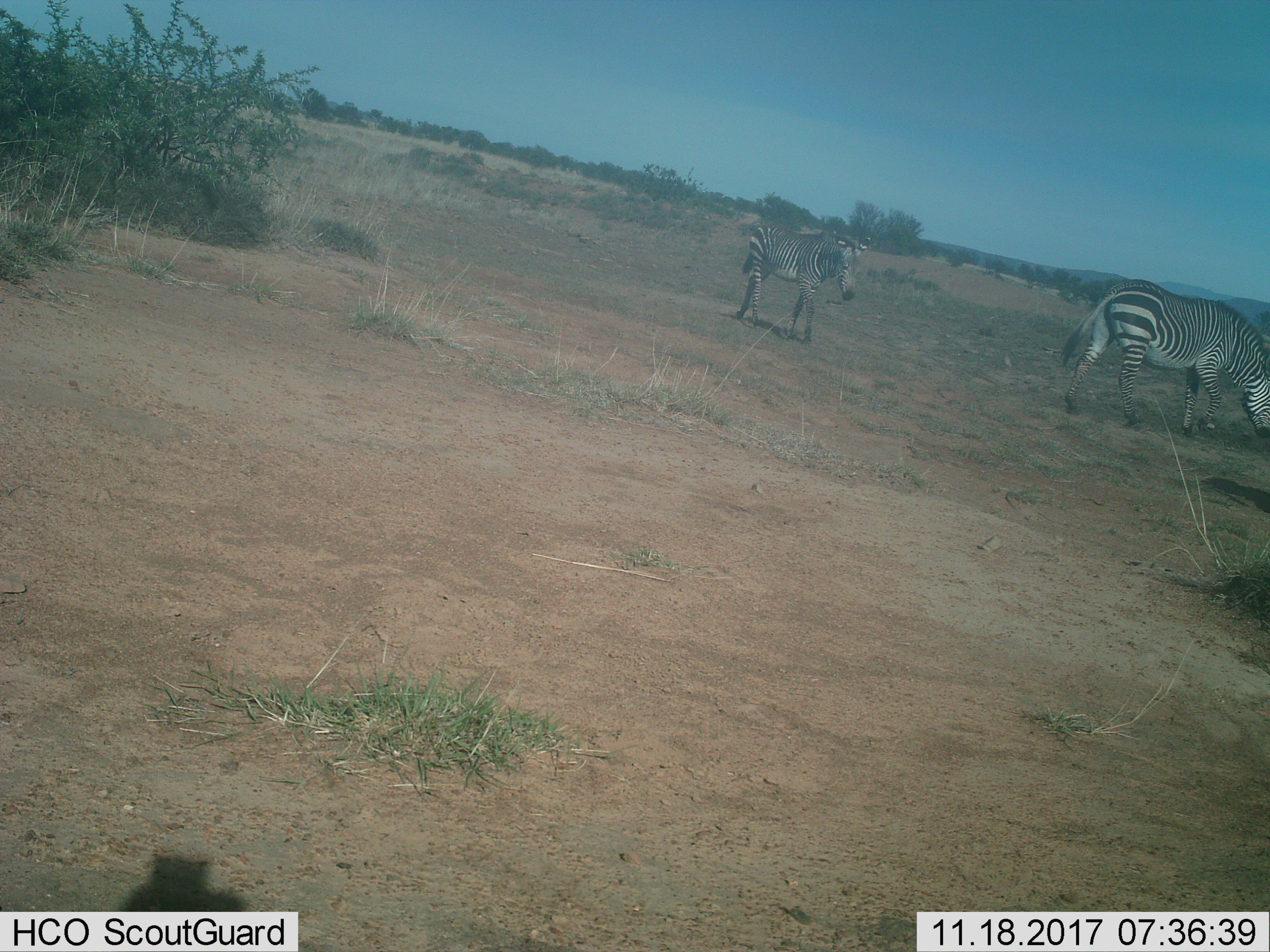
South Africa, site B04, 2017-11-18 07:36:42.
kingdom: Animalia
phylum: Chordata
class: Mammalia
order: Perissodactyla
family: Equidae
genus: Equus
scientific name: Equus zebra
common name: mountain zebra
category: zebramountain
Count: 2.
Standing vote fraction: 38%.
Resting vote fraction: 0%.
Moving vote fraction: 88%.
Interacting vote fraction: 12%.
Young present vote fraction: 25%.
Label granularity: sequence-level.